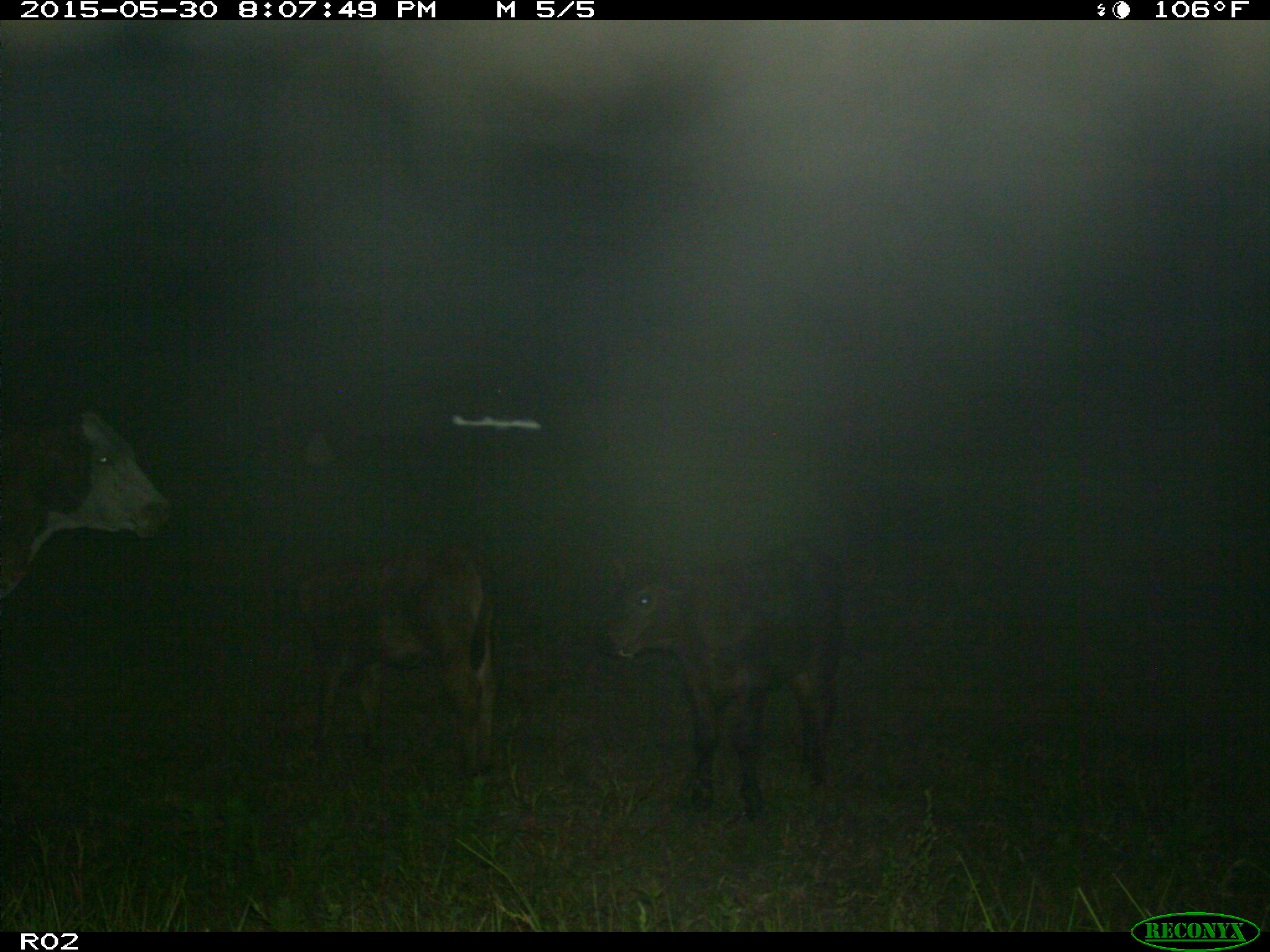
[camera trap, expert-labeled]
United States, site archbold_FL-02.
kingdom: Animalia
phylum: Chordata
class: Mammalia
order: Artiodactyla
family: Bovidae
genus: Bos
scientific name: Bos taurus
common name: domestic cow